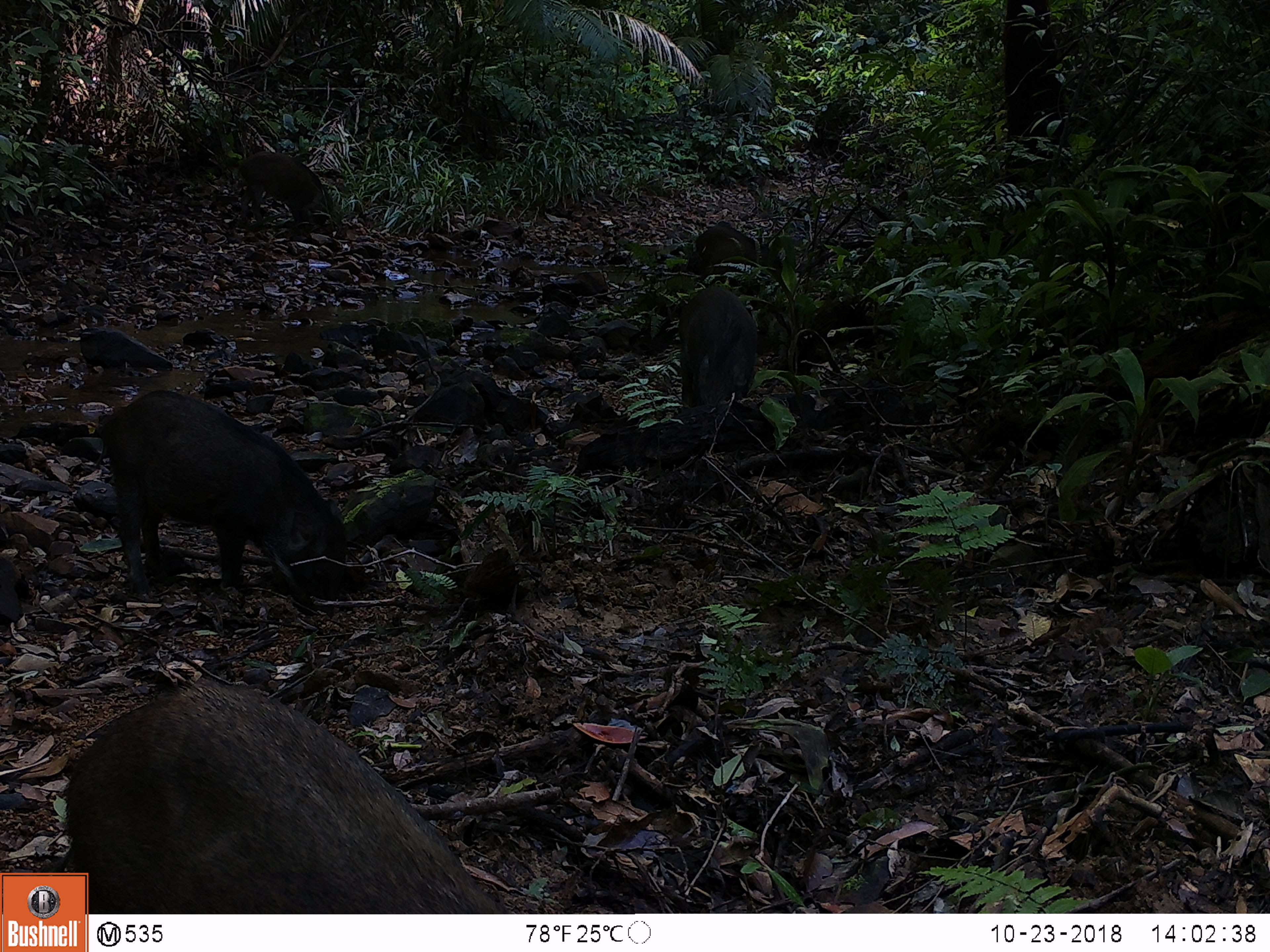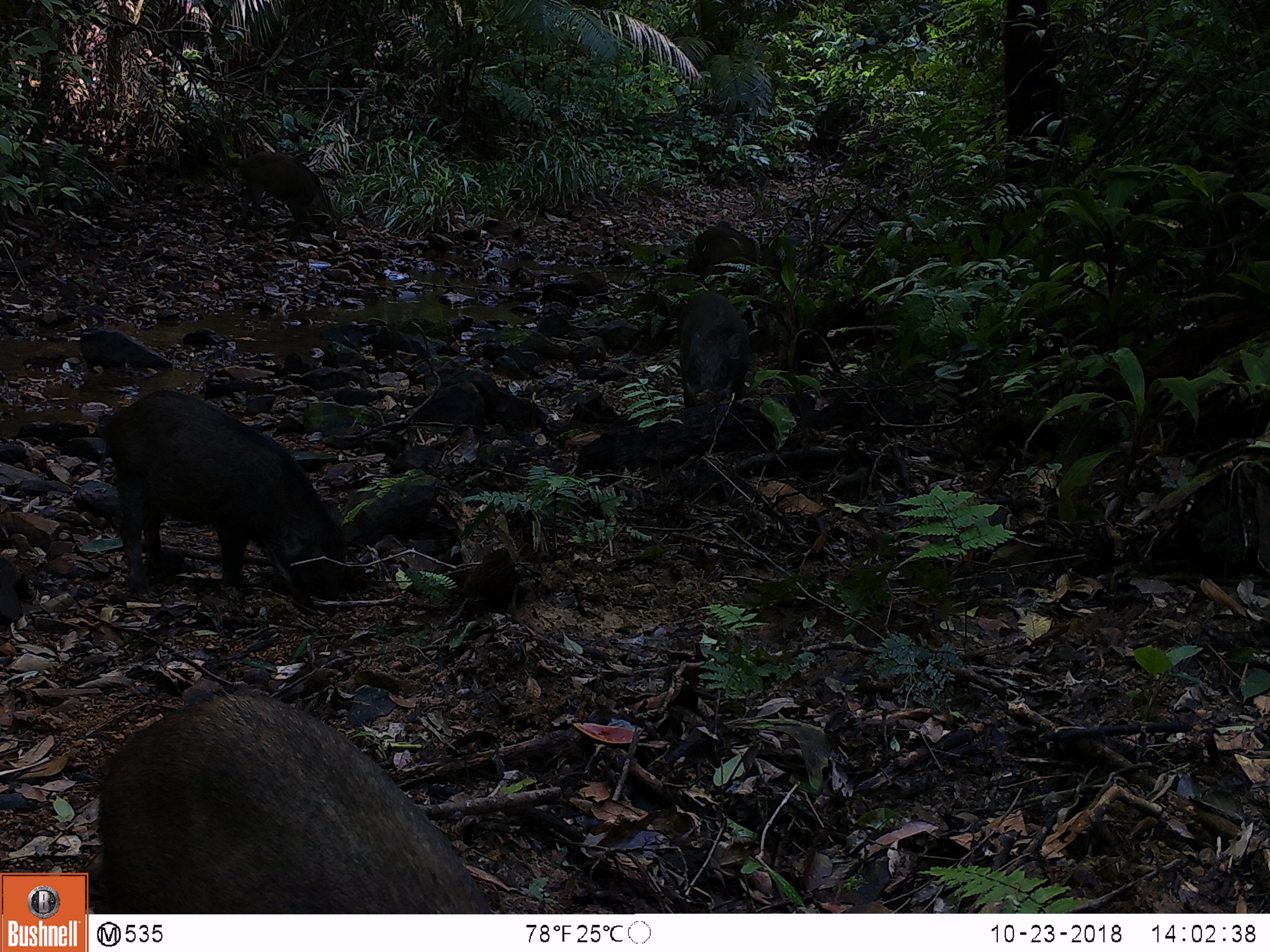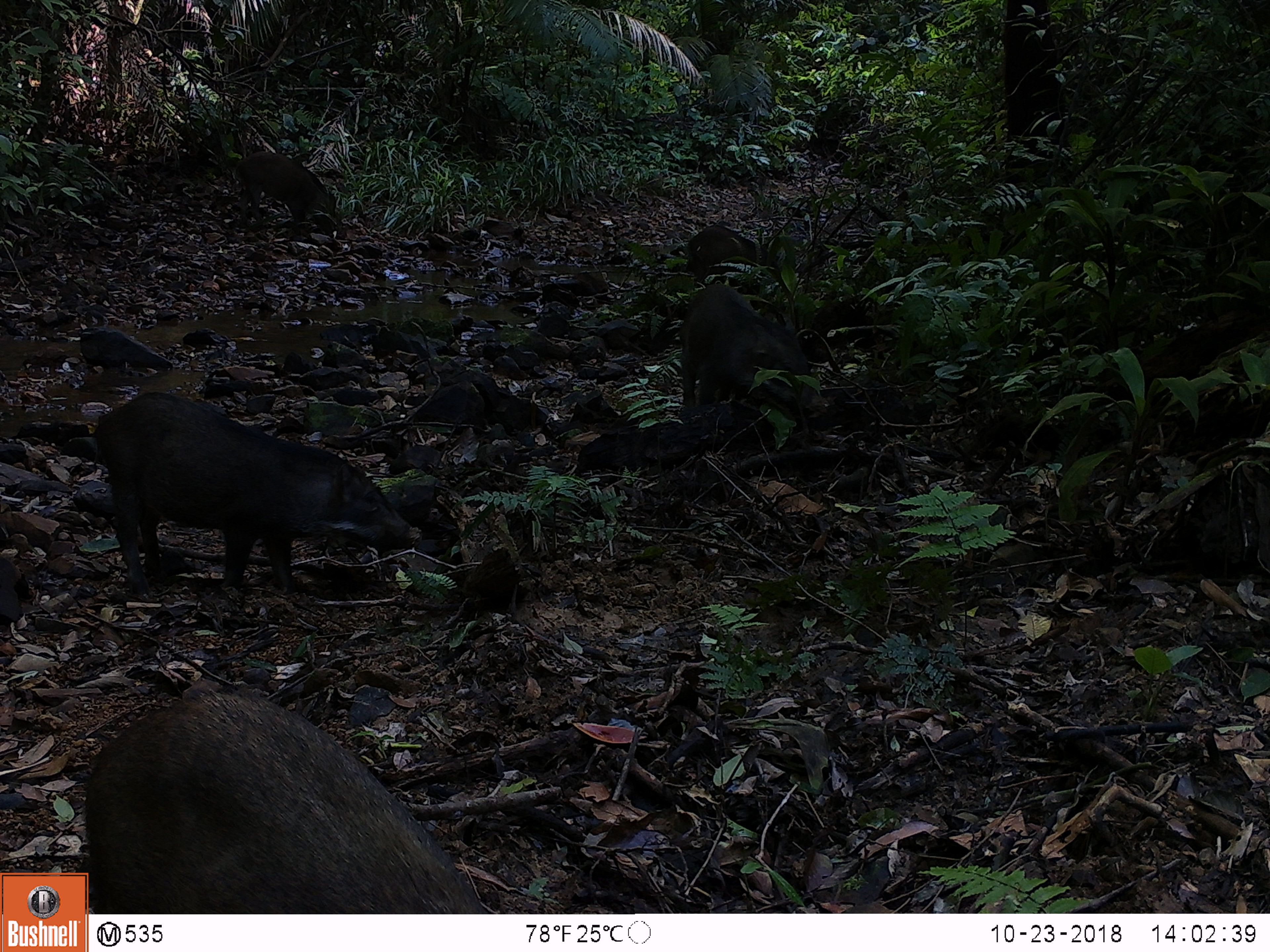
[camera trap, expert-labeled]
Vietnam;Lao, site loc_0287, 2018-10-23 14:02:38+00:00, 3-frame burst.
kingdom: Animalia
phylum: Chordata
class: Mammalia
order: Artiodactyla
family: Suidae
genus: Sus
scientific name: Sus scrofa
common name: eurasian wild pig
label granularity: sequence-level